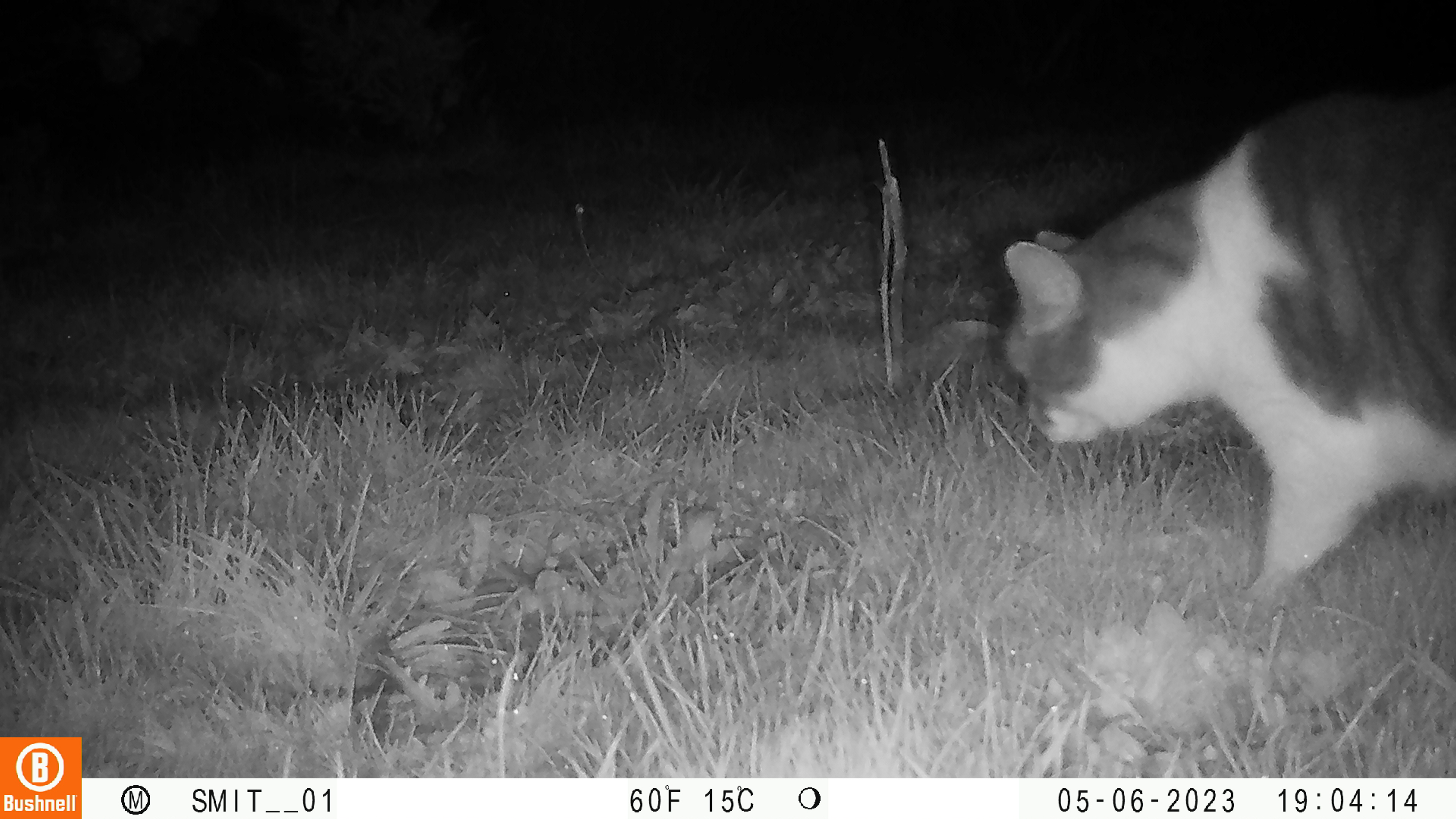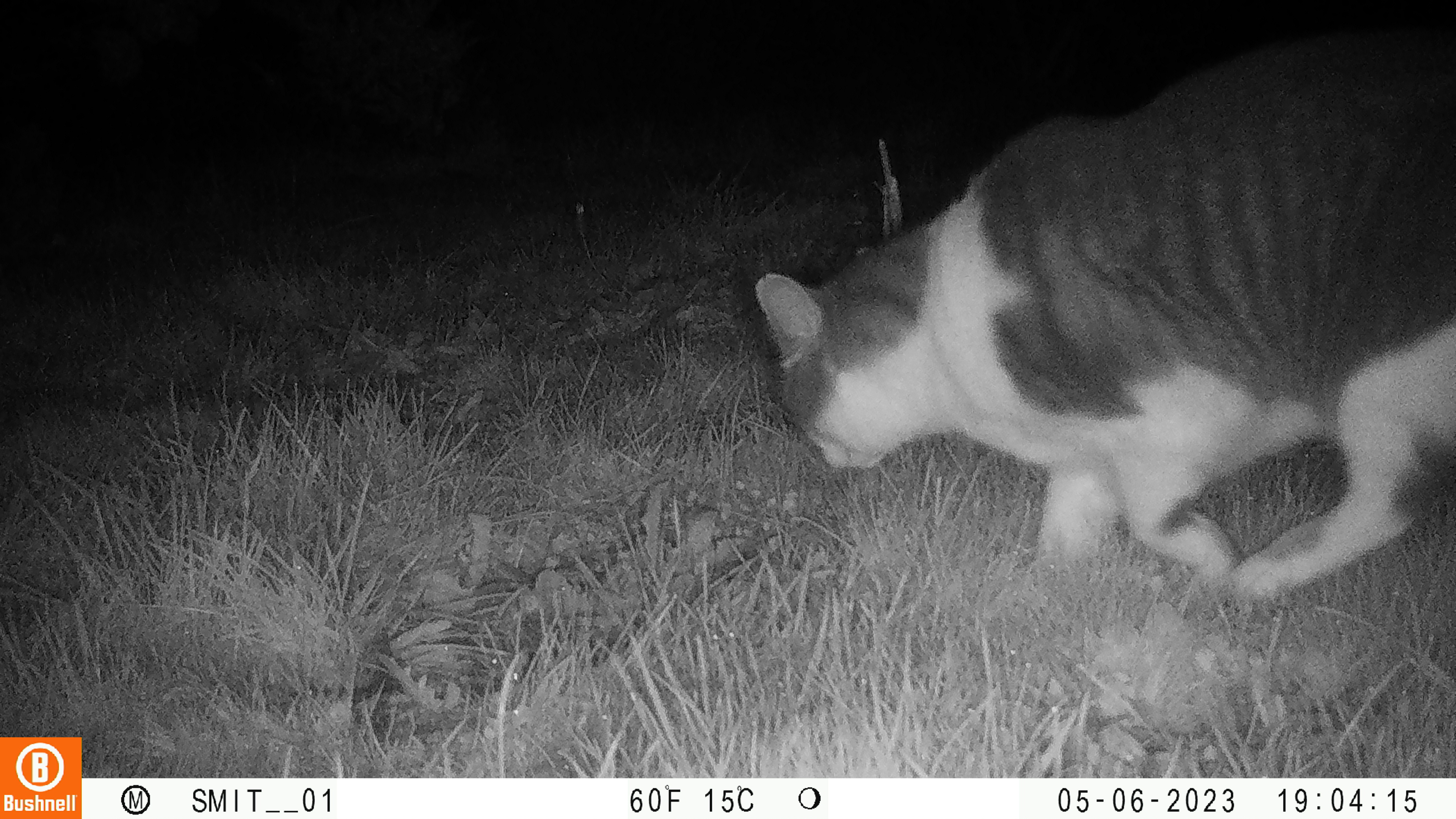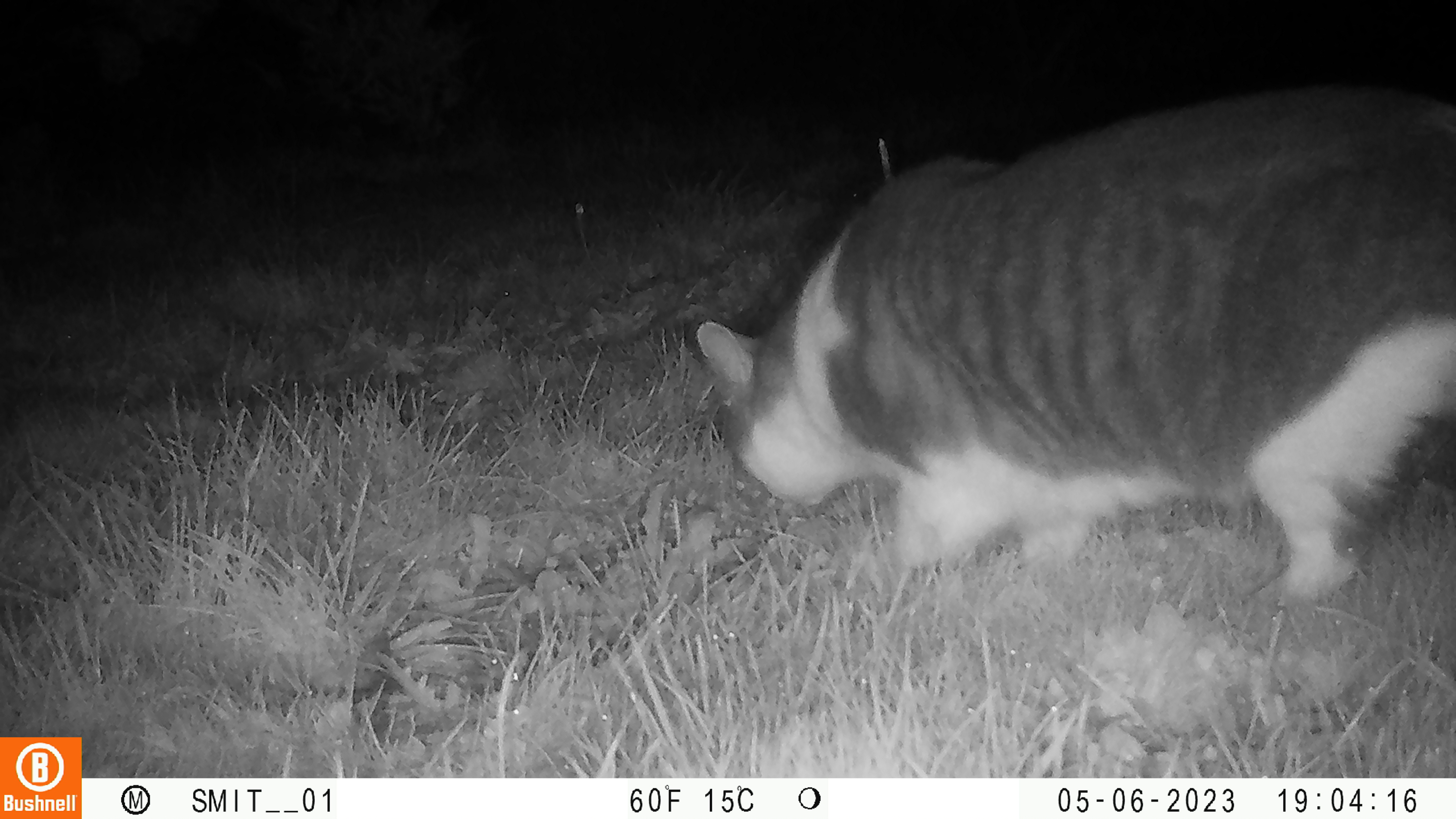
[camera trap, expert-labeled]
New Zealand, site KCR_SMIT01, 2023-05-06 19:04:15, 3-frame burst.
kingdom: Animalia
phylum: Chordata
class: Mammalia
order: Carnivora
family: Felidae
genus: Felis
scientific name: Felis catus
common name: domestic cat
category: cat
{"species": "cat (domestic cat) (Felis catus)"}